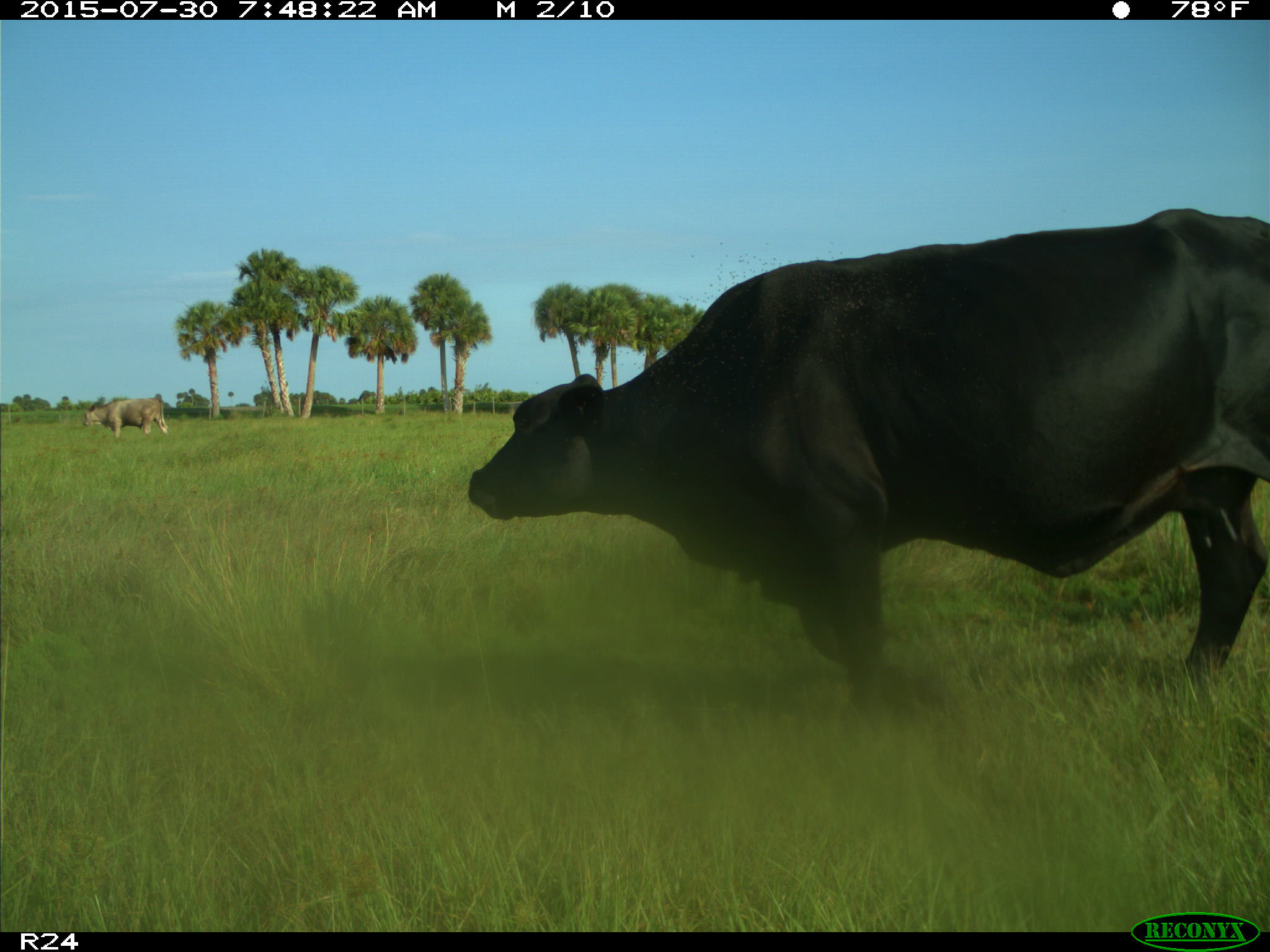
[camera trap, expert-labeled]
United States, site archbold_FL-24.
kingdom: Animalia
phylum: Chordata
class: Mammalia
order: Artiodactyla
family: Bovidae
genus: Bos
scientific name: Bos taurus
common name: domestic cow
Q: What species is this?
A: Bos taurus (domestic cow).